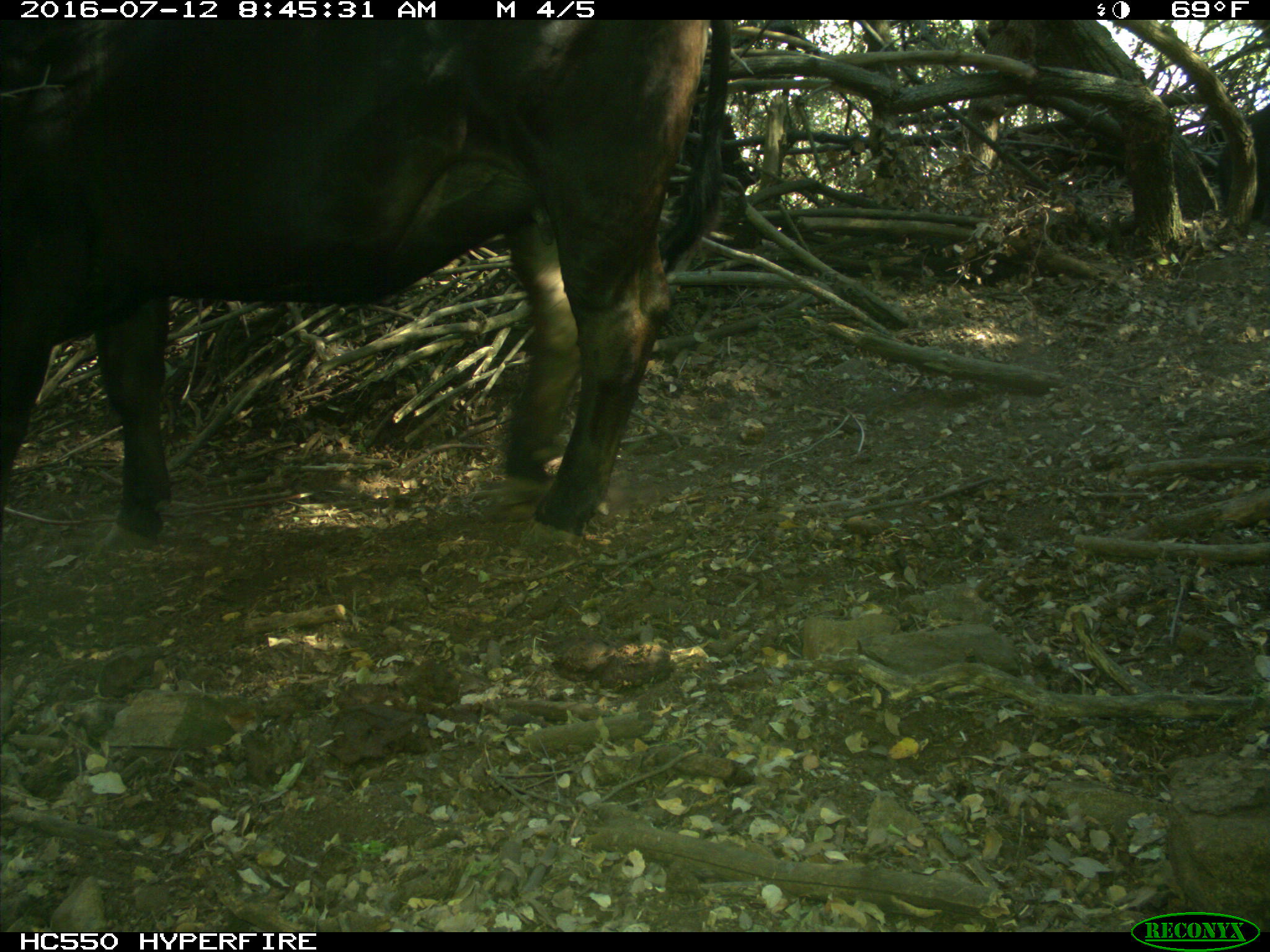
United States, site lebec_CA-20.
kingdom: Animalia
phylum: Chordata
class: Mammalia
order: Artiodactyla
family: Bovidae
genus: Bos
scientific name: Bos taurus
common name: domestic cow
Bos taurus (domestic cow).